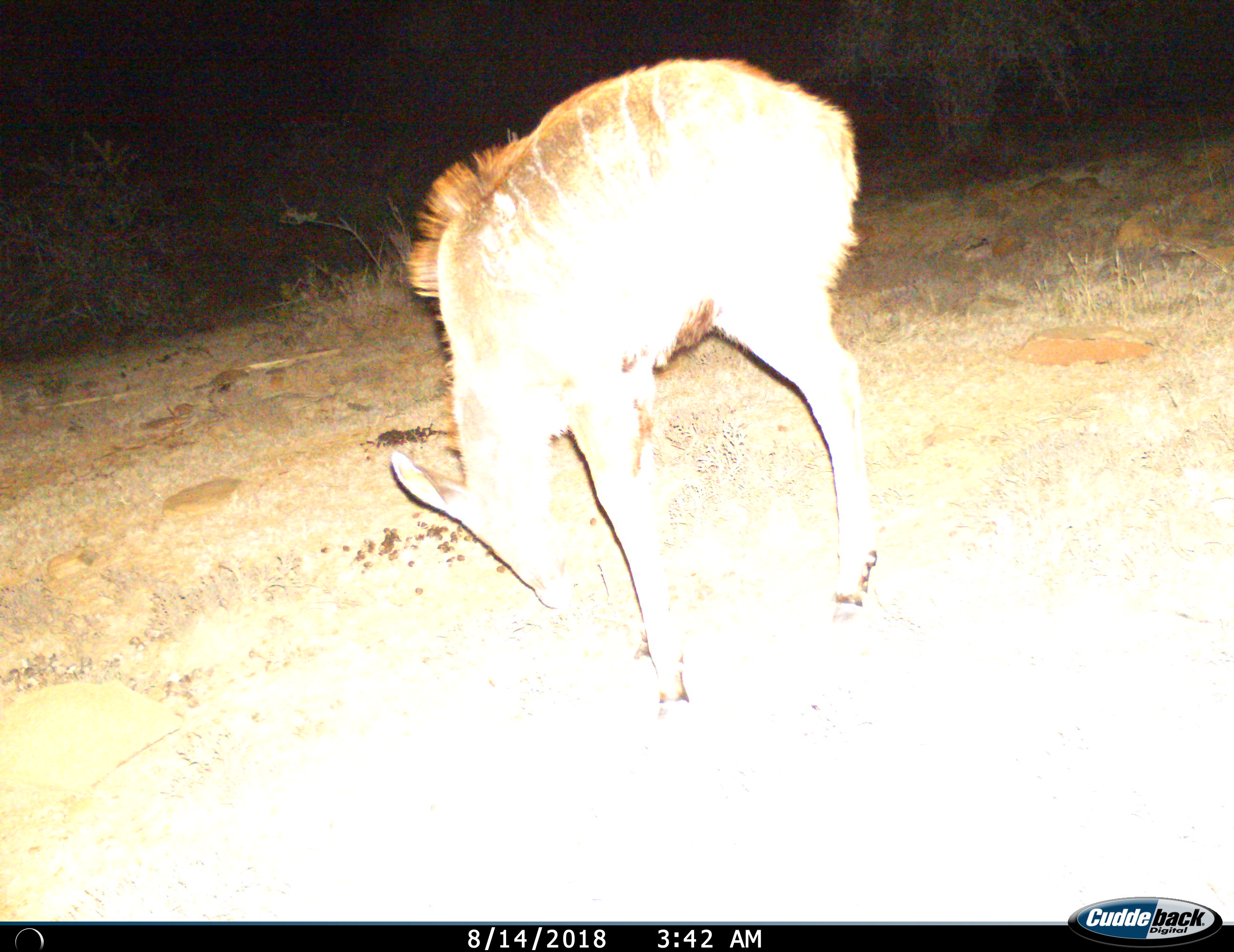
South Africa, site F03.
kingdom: Animalia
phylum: Chordata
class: Mammalia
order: Artiodactyla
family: Bovidae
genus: Tragelaphus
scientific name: Tragelaphus strepsiceros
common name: greater kudu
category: kudu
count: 1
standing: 55%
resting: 0%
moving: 0%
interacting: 0%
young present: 45%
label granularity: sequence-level